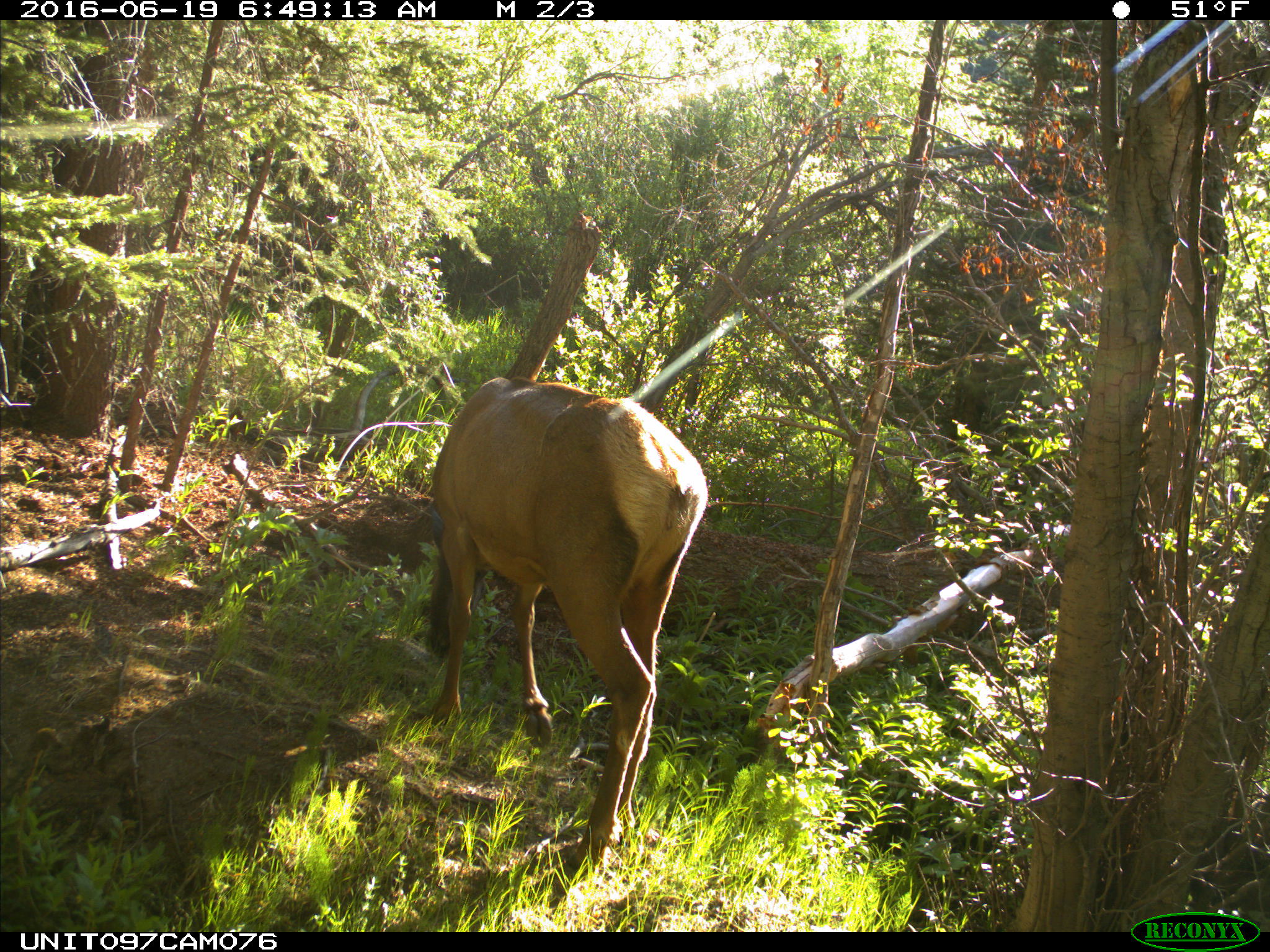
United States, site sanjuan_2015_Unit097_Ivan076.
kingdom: Animalia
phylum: Chordata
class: Mammalia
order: Artiodactyla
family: Cervidae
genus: Cervus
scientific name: Cervus elaphus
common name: red deer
Cervus elaphus (red deer).